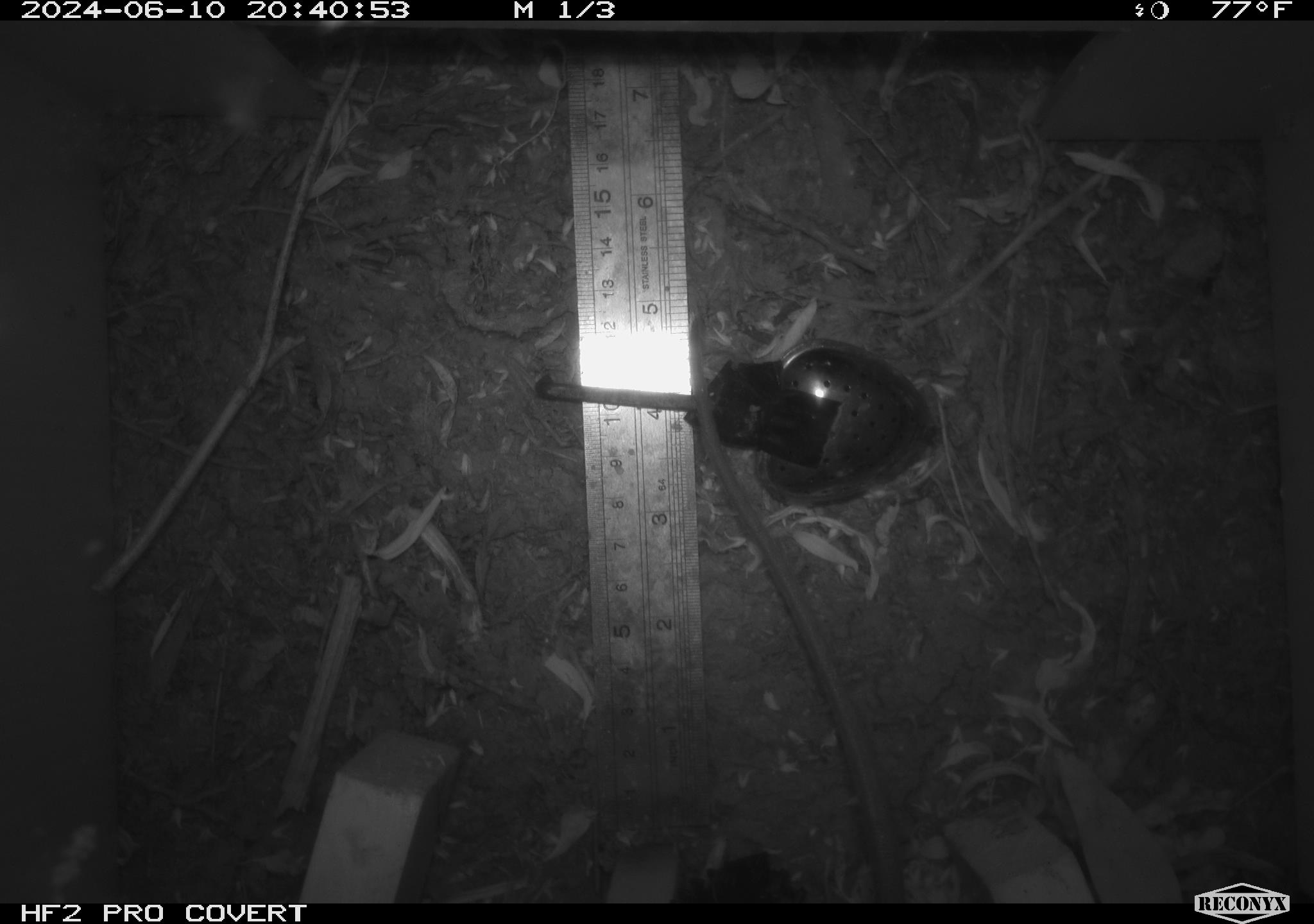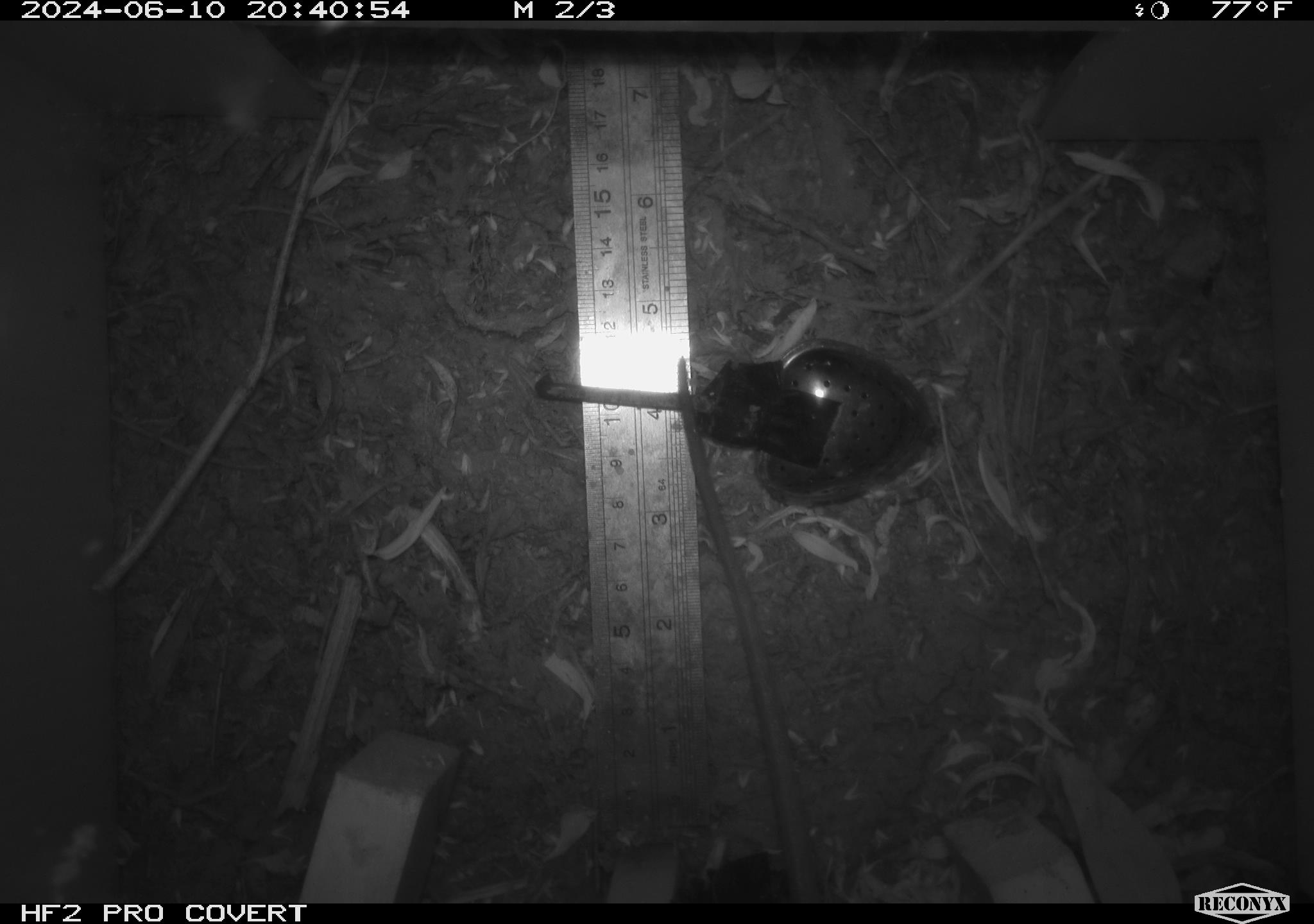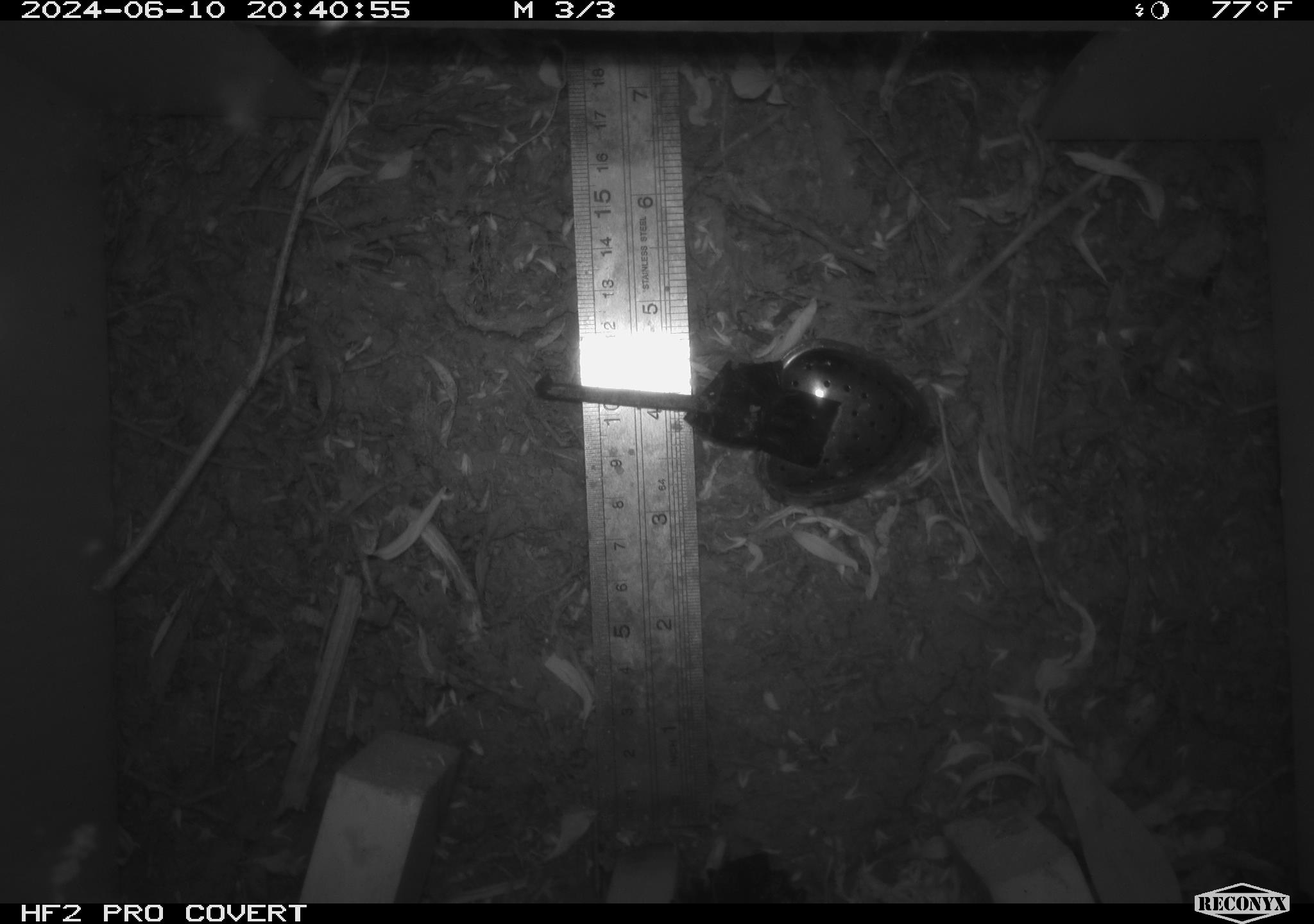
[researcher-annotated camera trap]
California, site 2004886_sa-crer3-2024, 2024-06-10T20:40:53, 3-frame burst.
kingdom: Animalia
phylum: Chordata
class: Mammalia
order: Rodentia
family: Muridae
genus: Rattus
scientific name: Rattus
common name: rat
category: rattus species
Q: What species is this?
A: Rattus species (rat) (Rattus).